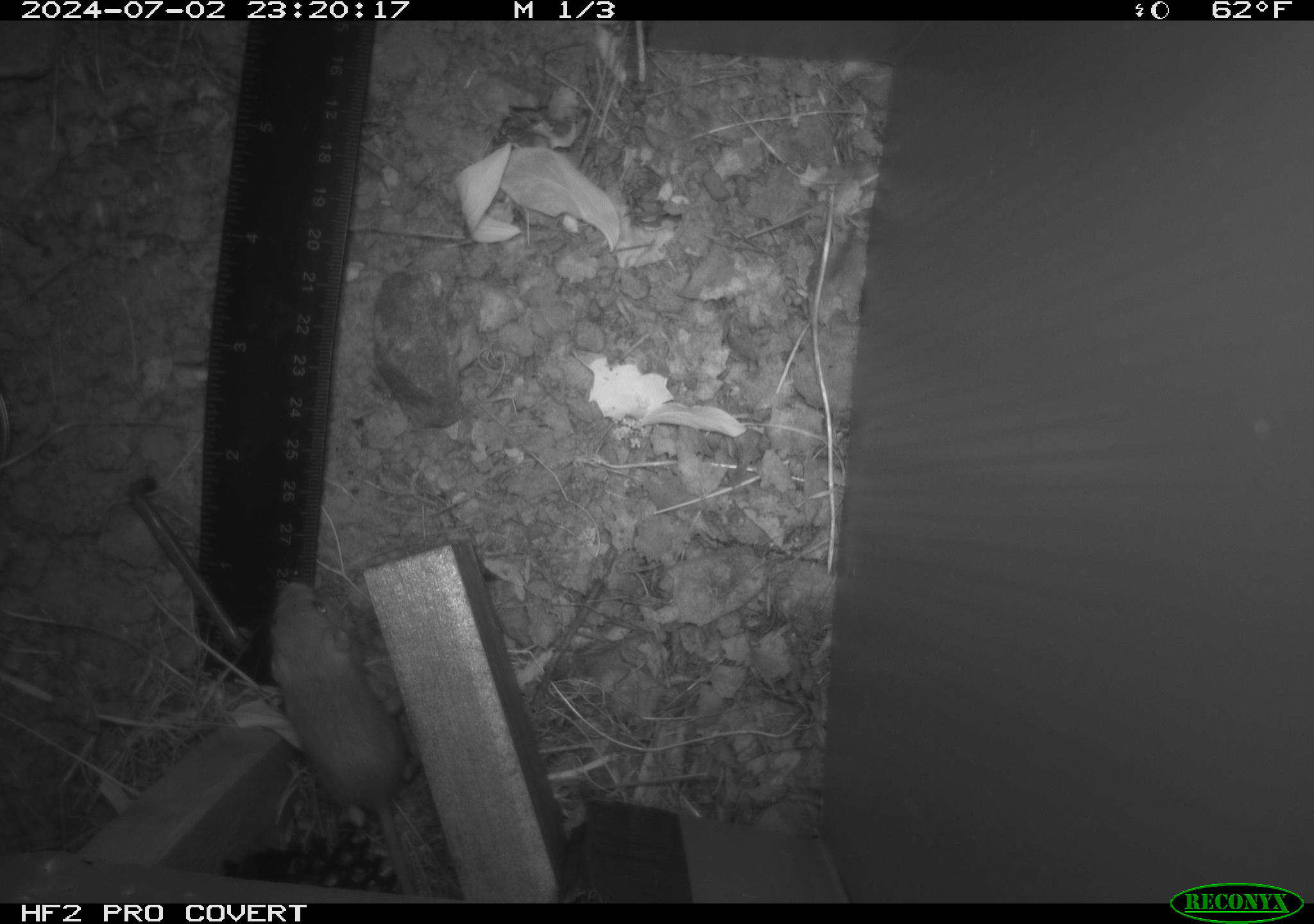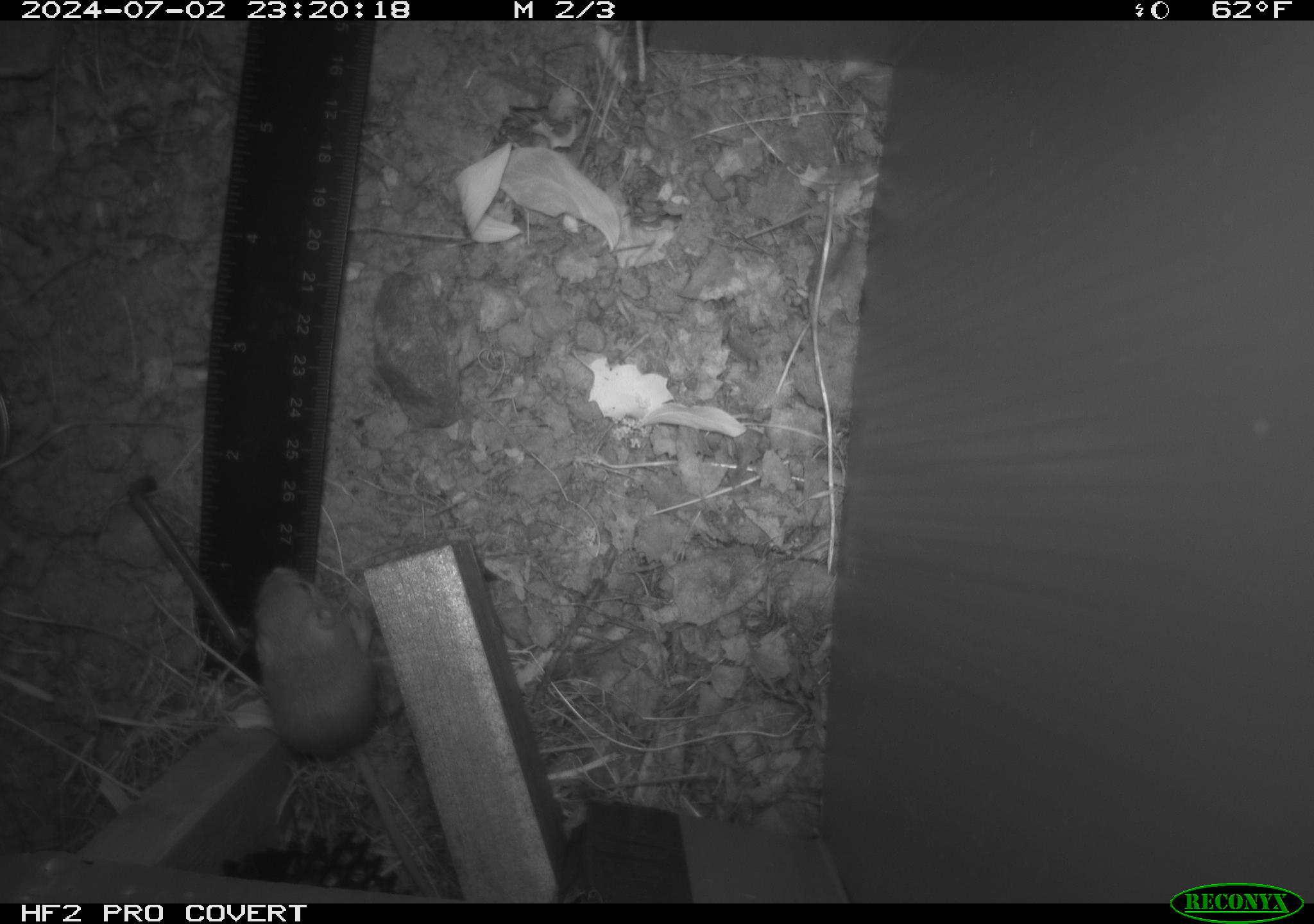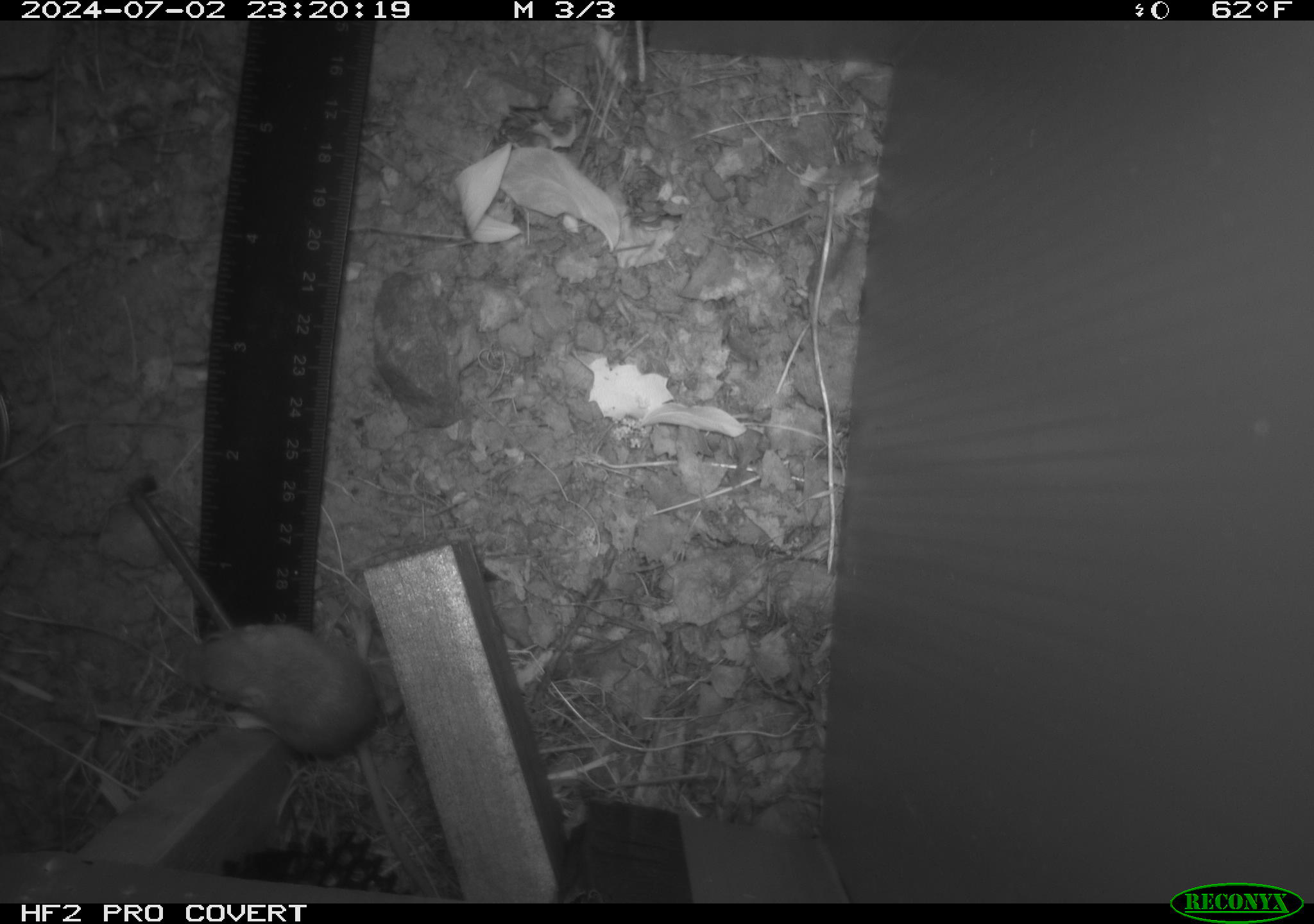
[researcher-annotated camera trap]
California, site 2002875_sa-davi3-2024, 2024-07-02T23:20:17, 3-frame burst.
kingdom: Animalia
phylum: Chordata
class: Mammalia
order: Rodentia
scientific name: Rodentia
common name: mouse species